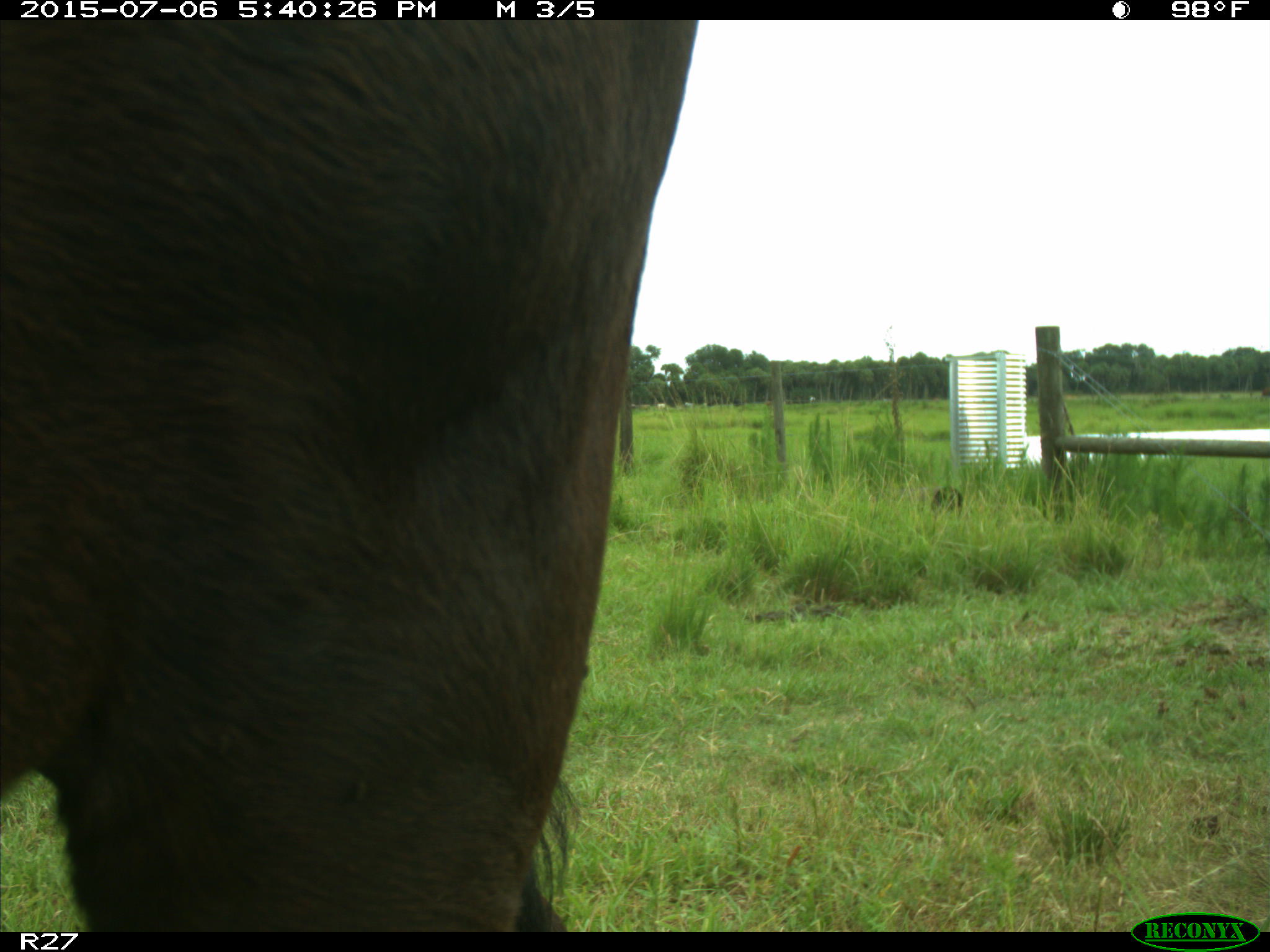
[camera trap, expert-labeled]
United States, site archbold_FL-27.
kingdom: Animalia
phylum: Chordata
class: Mammalia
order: Artiodactyla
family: Bovidae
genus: Bos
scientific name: Bos taurus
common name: domestic cow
Bos taurus (domestic cow).